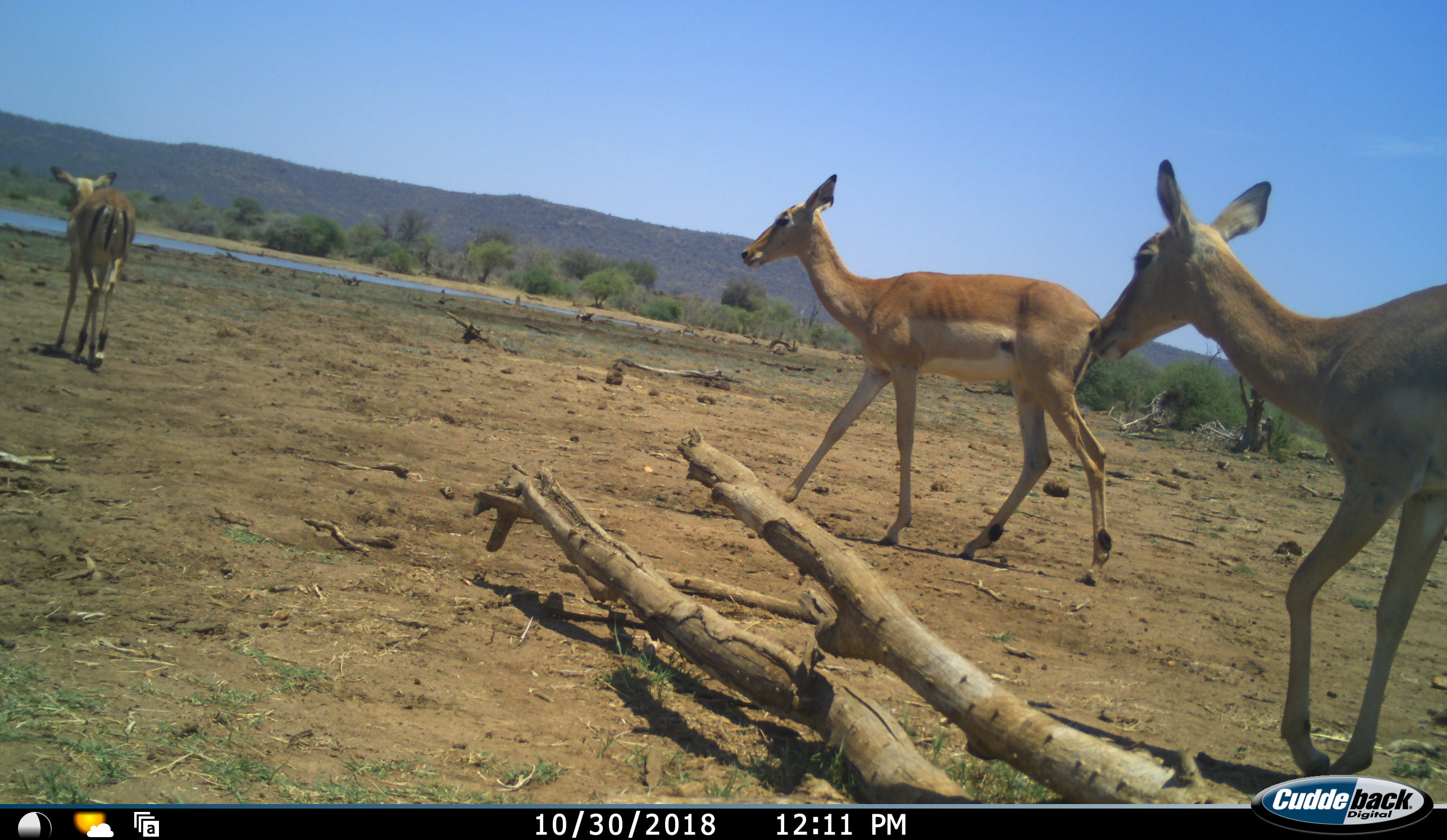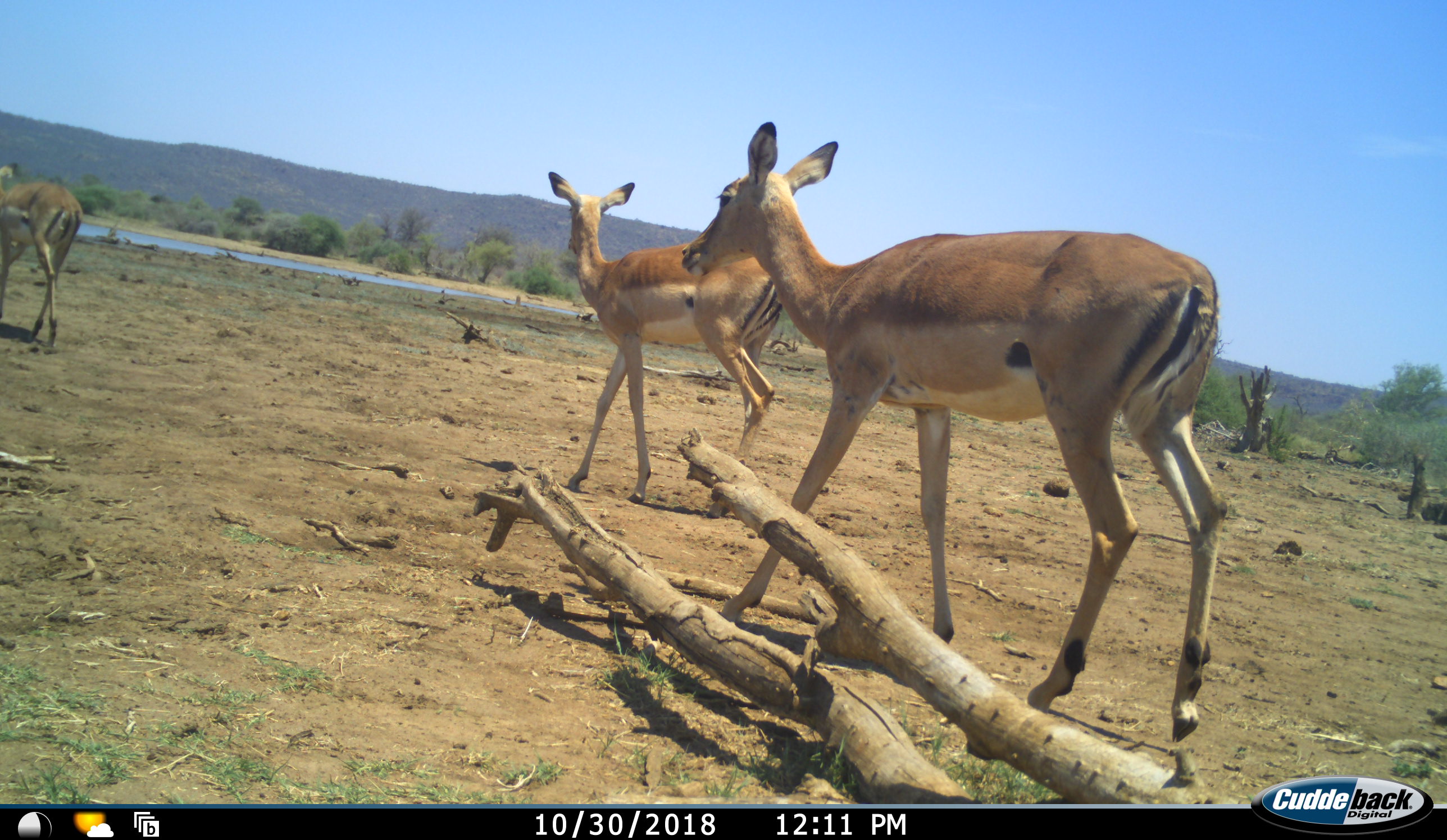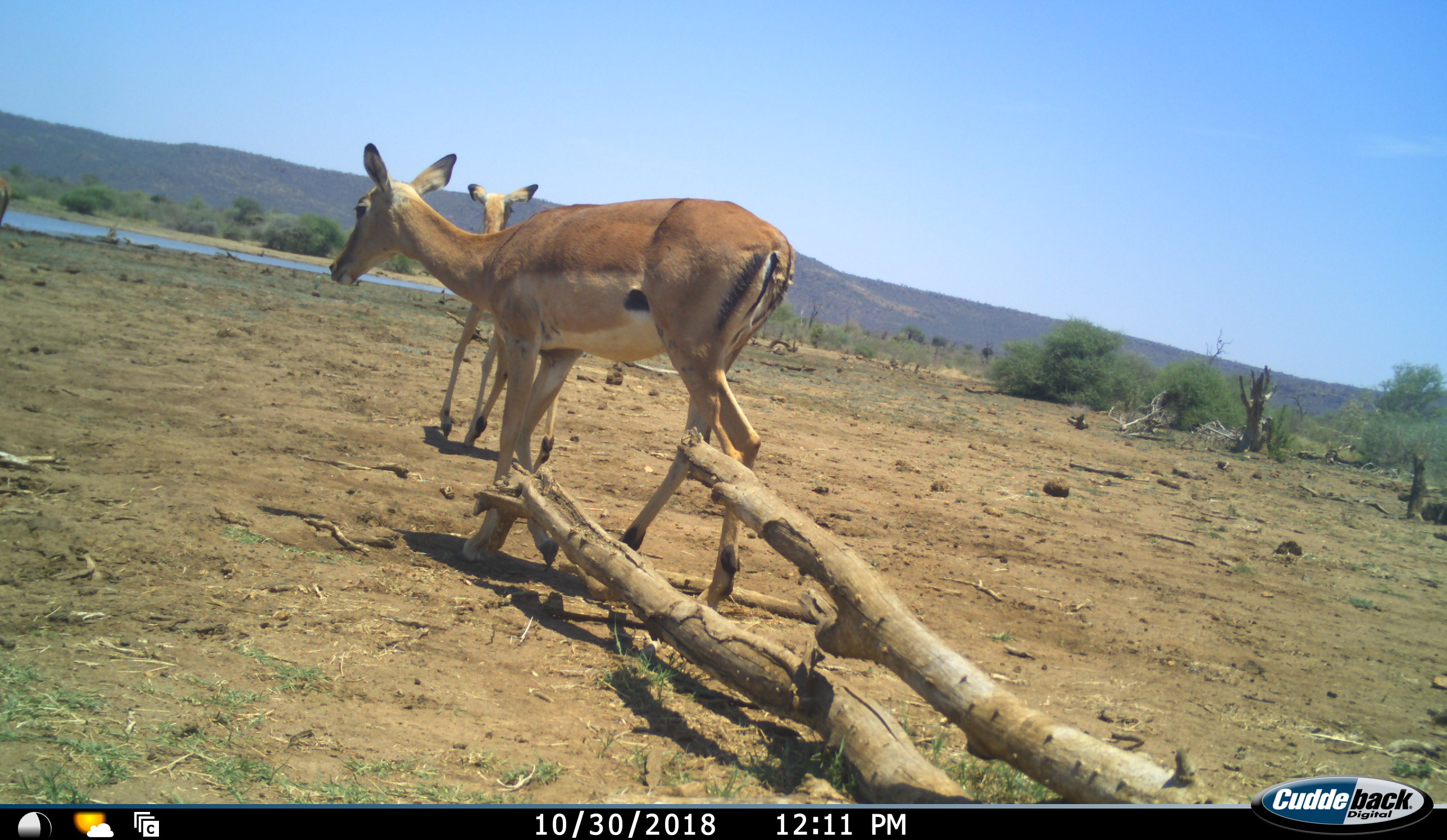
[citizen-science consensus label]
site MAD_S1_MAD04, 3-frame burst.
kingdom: Animalia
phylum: Chordata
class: Mammalia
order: Artiodactyla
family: Bovidae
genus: Aepyceros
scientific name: Aepyceros melampus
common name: impala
Impala (Aepyceros melampus), count 3. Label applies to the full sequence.